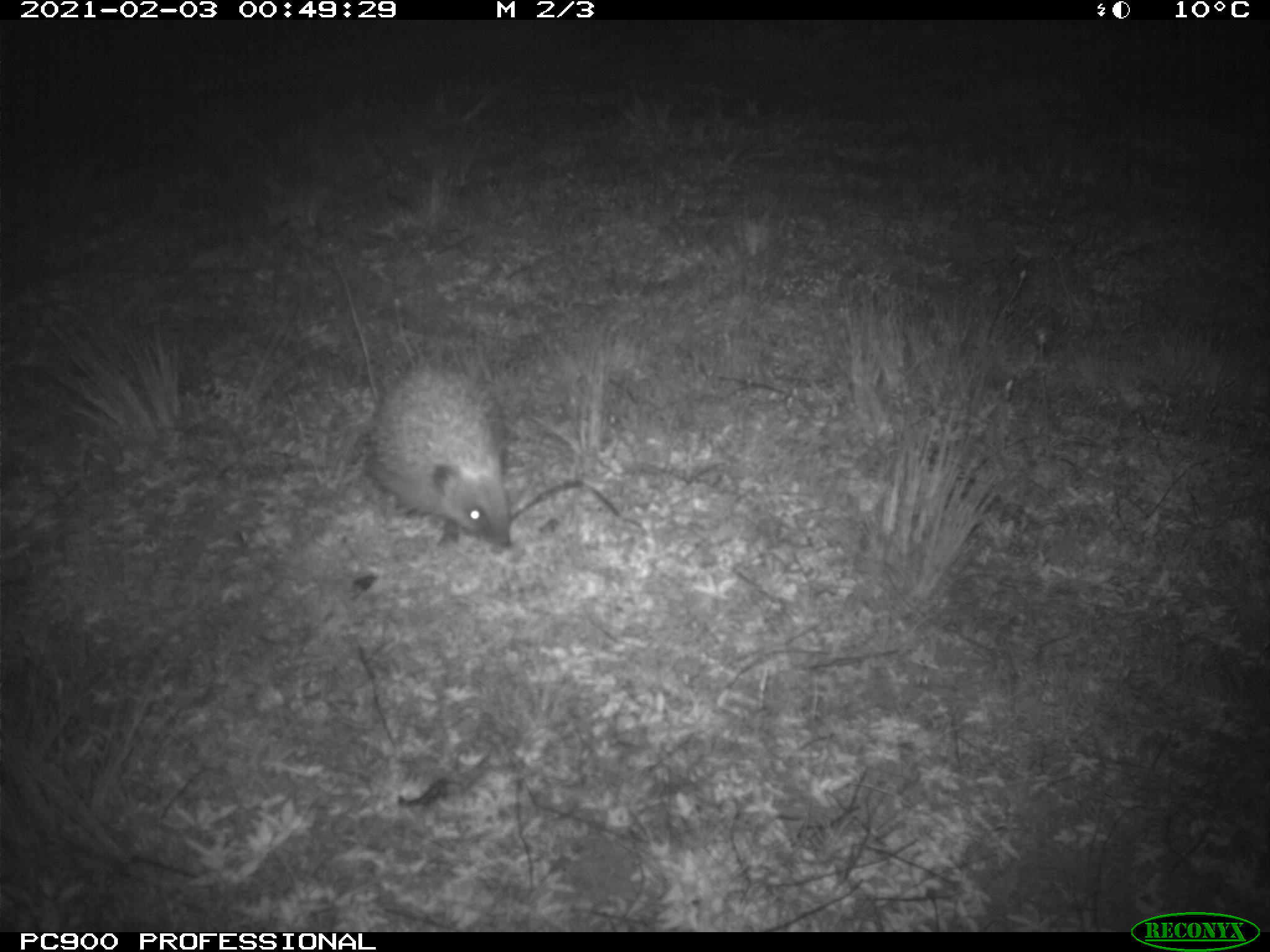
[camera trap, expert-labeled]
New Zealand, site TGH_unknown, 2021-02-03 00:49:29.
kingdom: Animalia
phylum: Chordata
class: Mammalia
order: Eulipotyphla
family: Erinaceidae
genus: Erinaceus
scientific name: Erinaceus europaeus europaeus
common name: european hedgehog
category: hedgehog